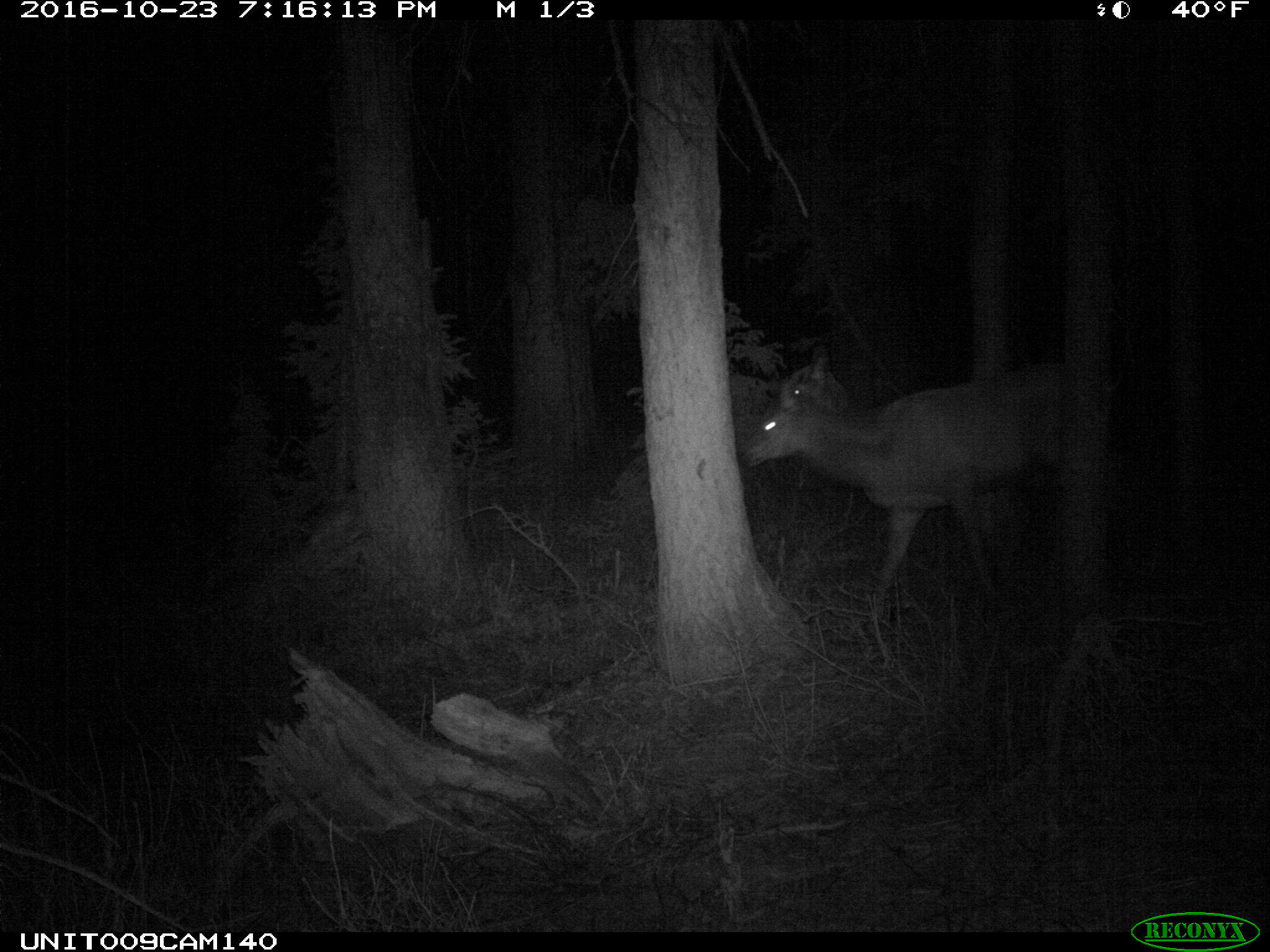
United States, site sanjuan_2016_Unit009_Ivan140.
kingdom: Animalia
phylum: Chordata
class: Mammalia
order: Artiodactyla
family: Cervidae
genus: Cervus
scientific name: Cervus elaphus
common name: red deer